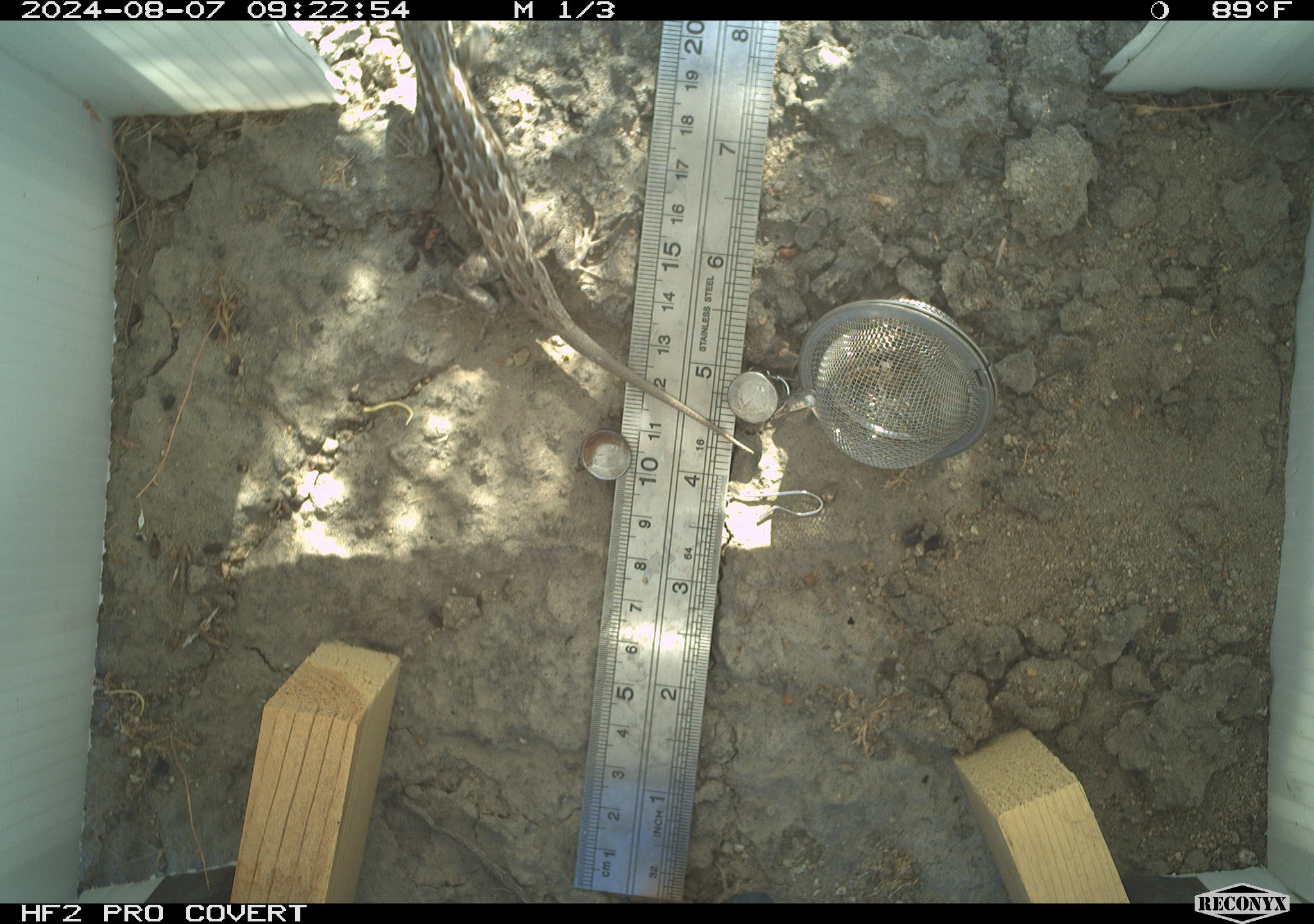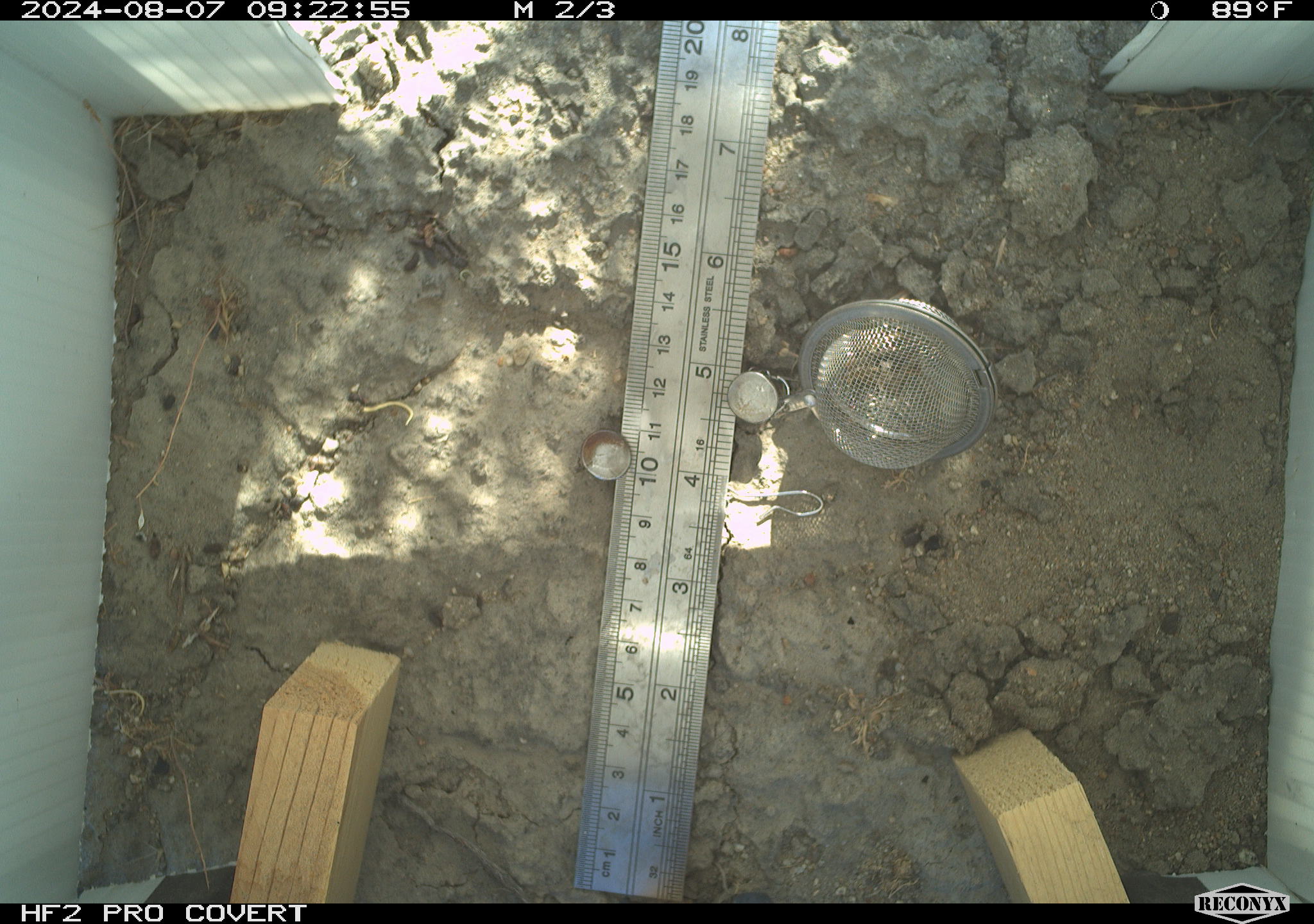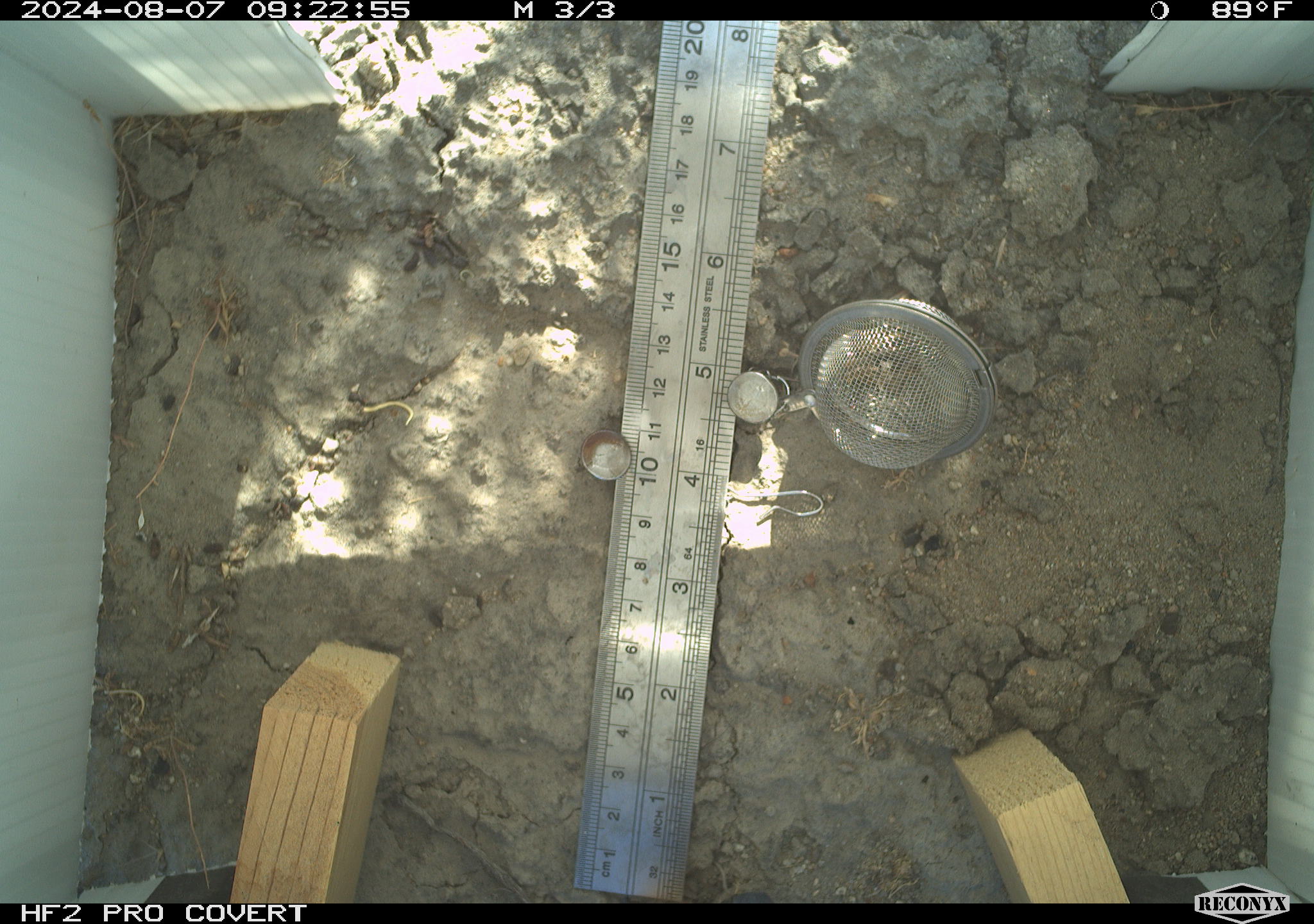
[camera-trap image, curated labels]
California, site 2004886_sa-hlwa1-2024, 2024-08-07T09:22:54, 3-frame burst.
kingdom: Animalia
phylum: Chordata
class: Reptilia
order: Squamata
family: Phrynosomatidae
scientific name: Phrynosomatidae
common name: phrynosomatid lizards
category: phrynosomatidae family